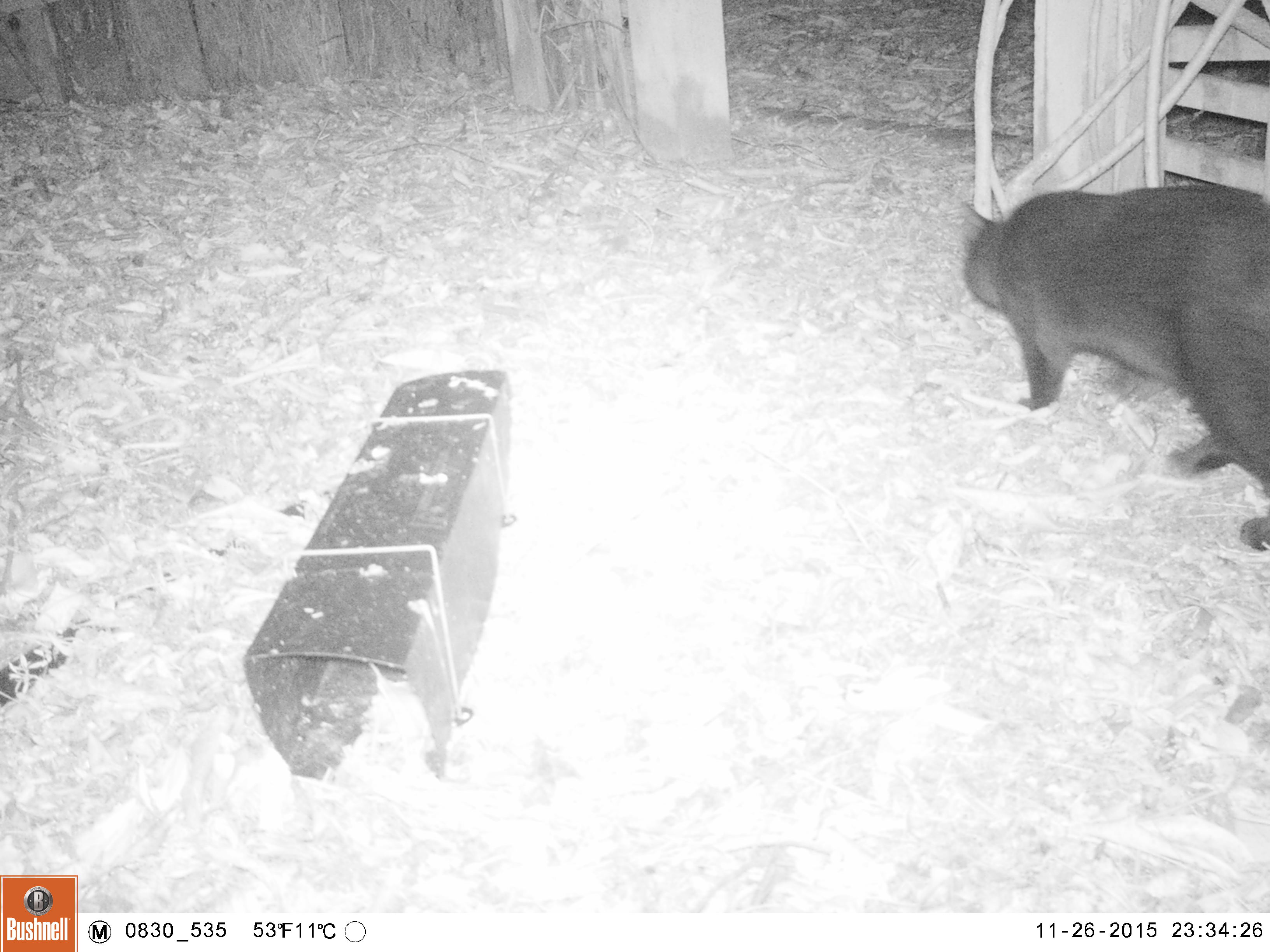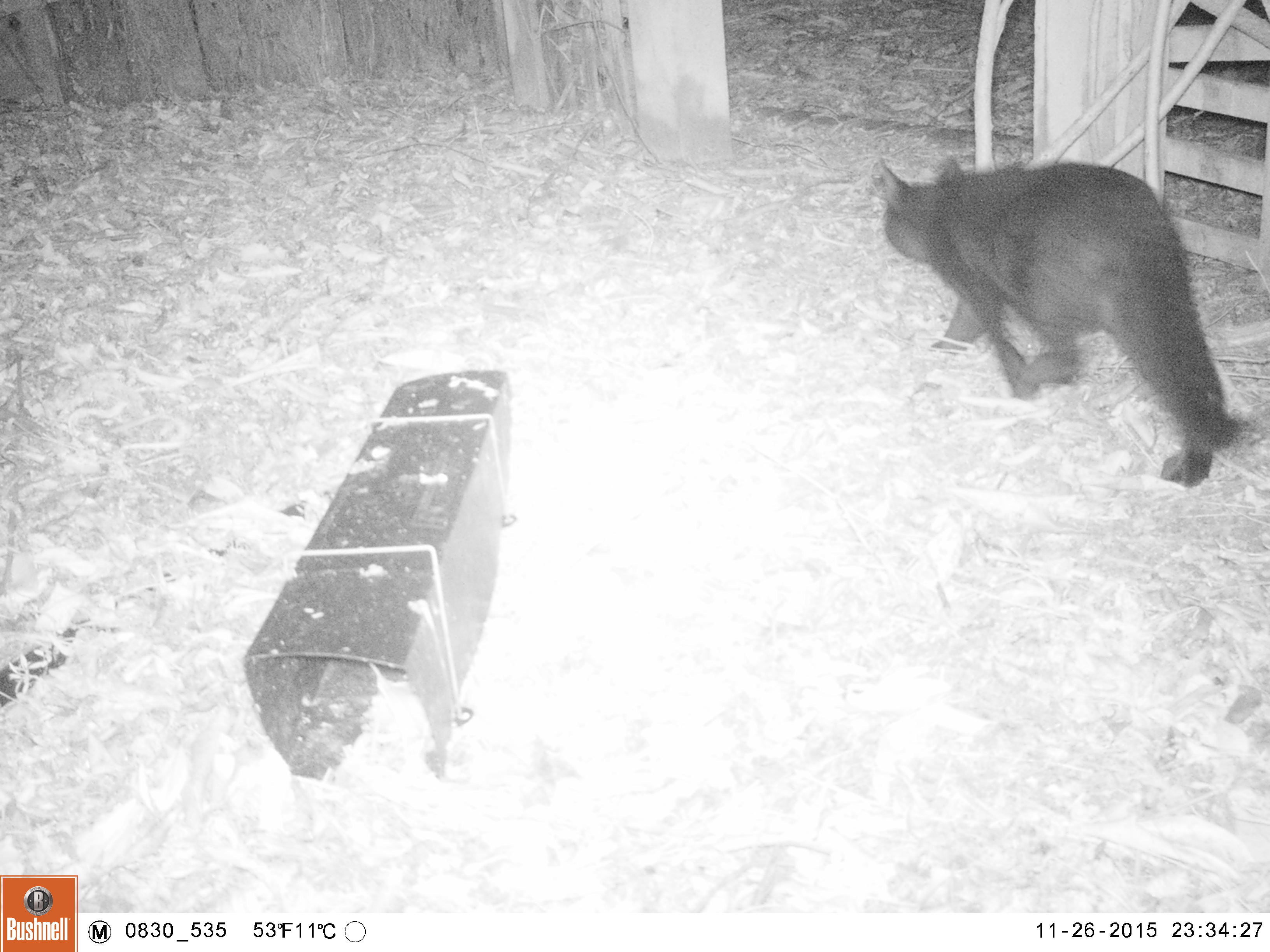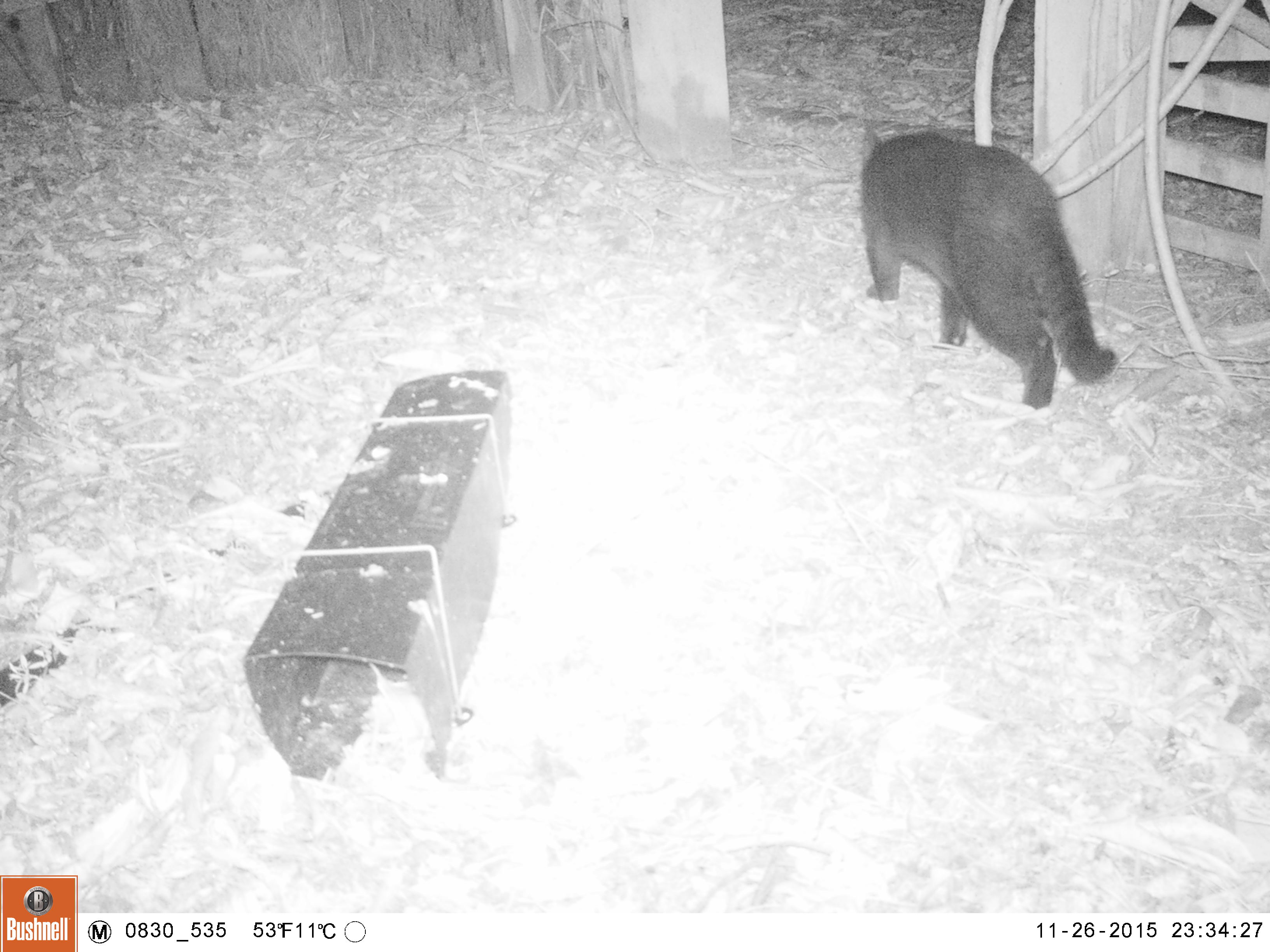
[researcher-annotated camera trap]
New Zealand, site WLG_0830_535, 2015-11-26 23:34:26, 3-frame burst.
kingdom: Animalia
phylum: Chordata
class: Mammalia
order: Carnivora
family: Felidae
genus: Felis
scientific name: Felis catus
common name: domestic cat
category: cat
Cat (domestic cat) (Felis catus).